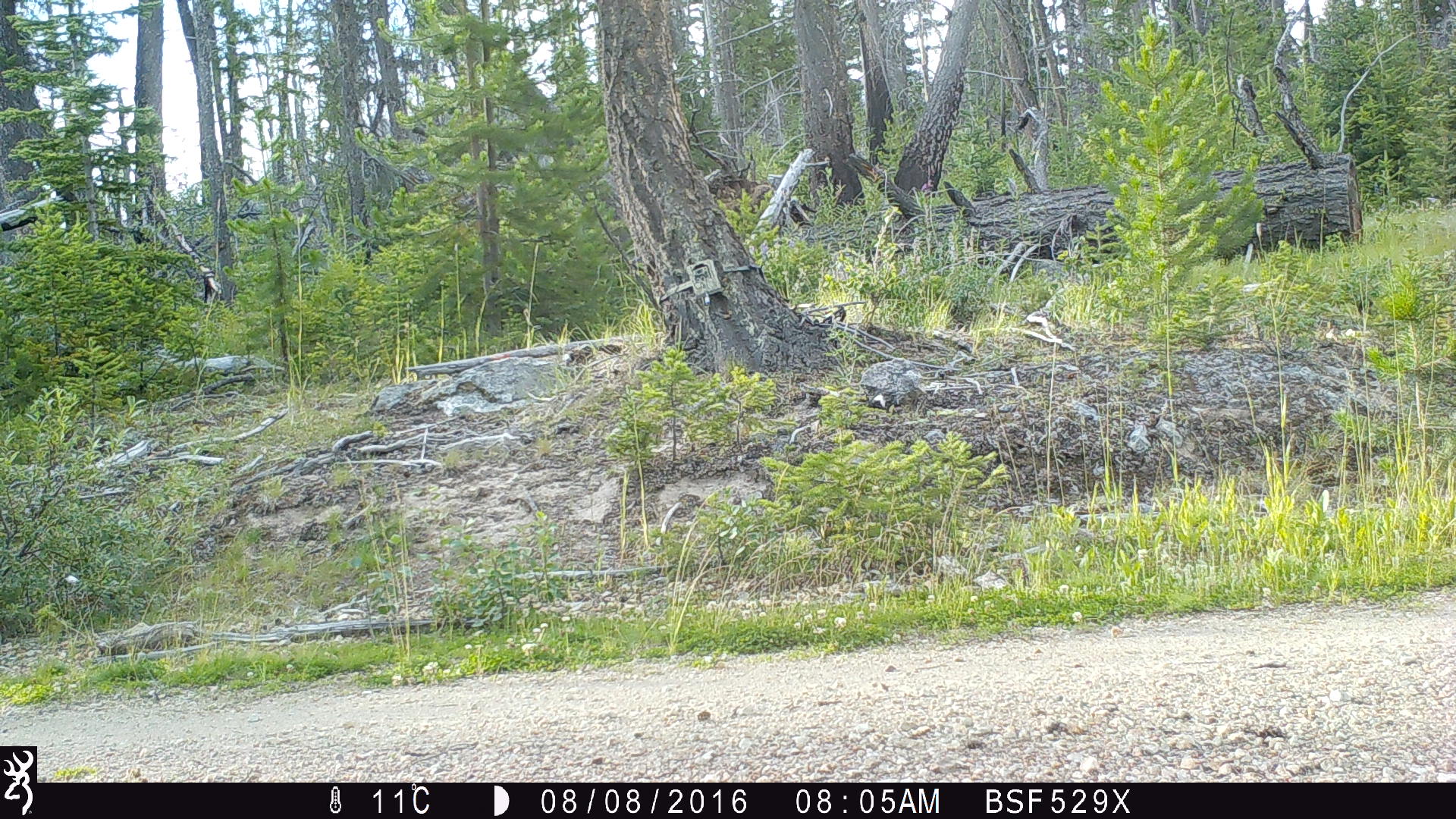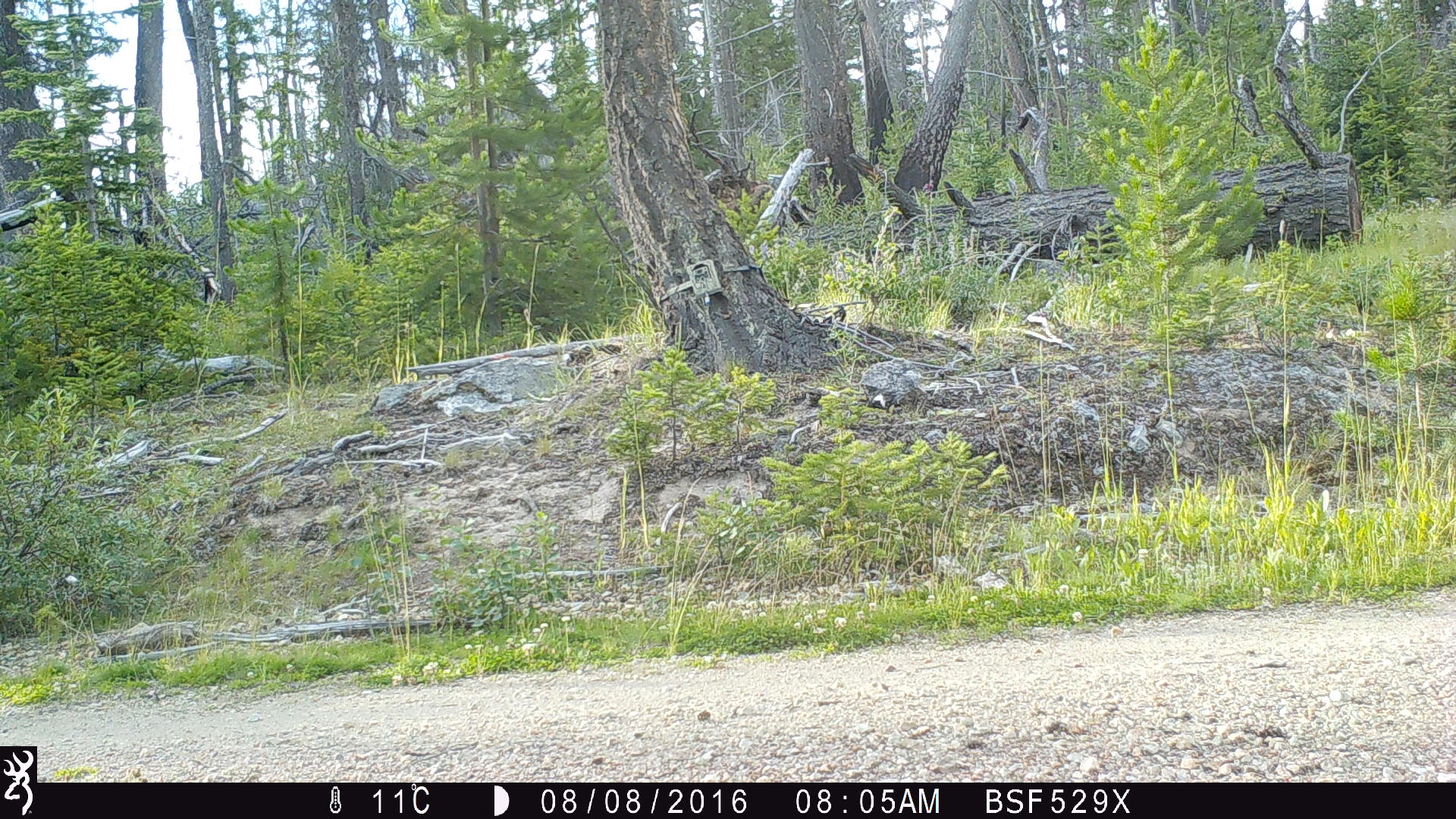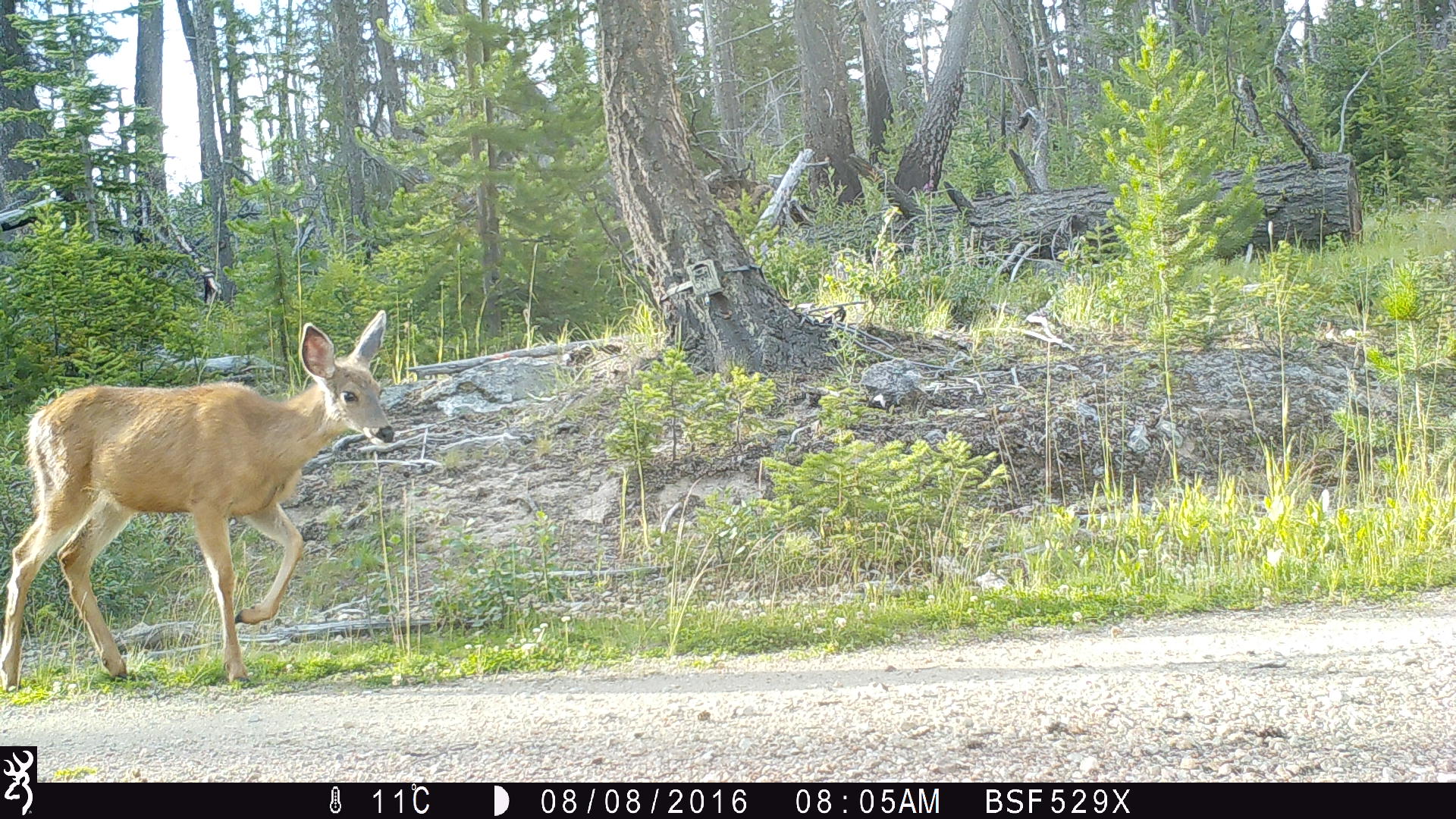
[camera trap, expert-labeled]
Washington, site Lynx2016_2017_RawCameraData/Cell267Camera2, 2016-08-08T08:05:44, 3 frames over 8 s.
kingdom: Animalia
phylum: Chordata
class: Mammalia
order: Artiodactyla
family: Cervidae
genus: Odocoileus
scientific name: Odocoileus hemionus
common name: mule deer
Odocoileus hemionus (mule deer). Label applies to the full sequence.